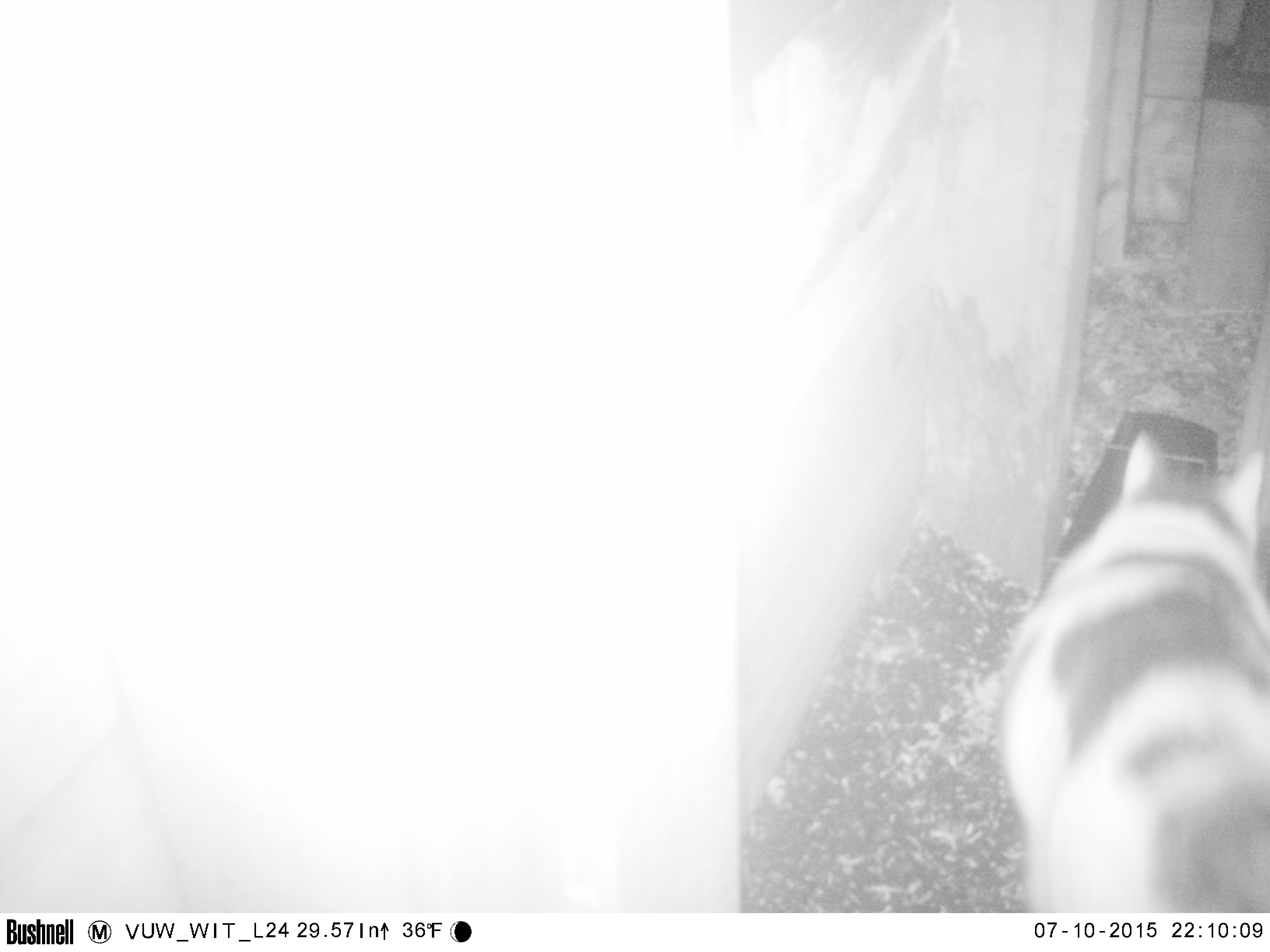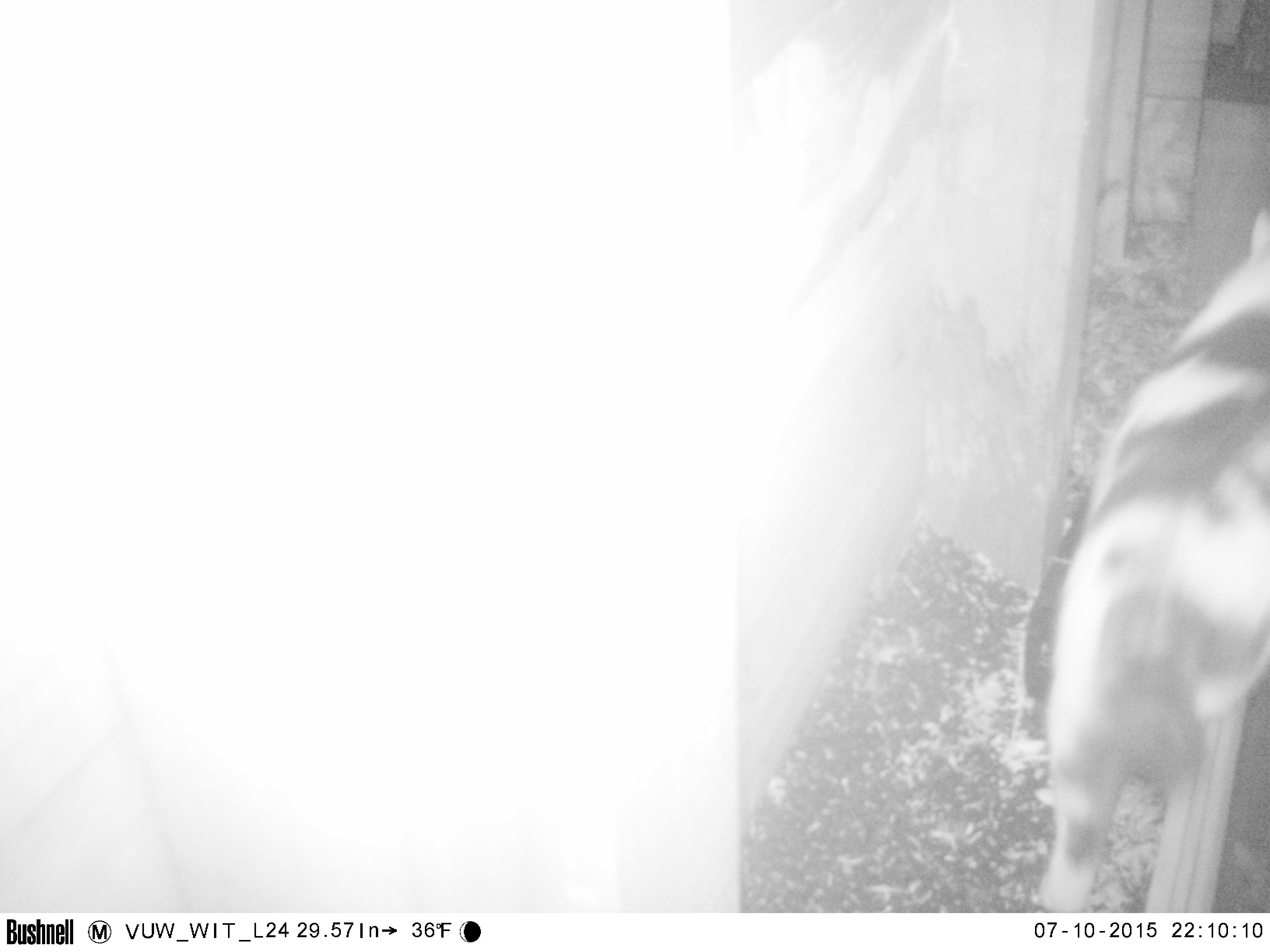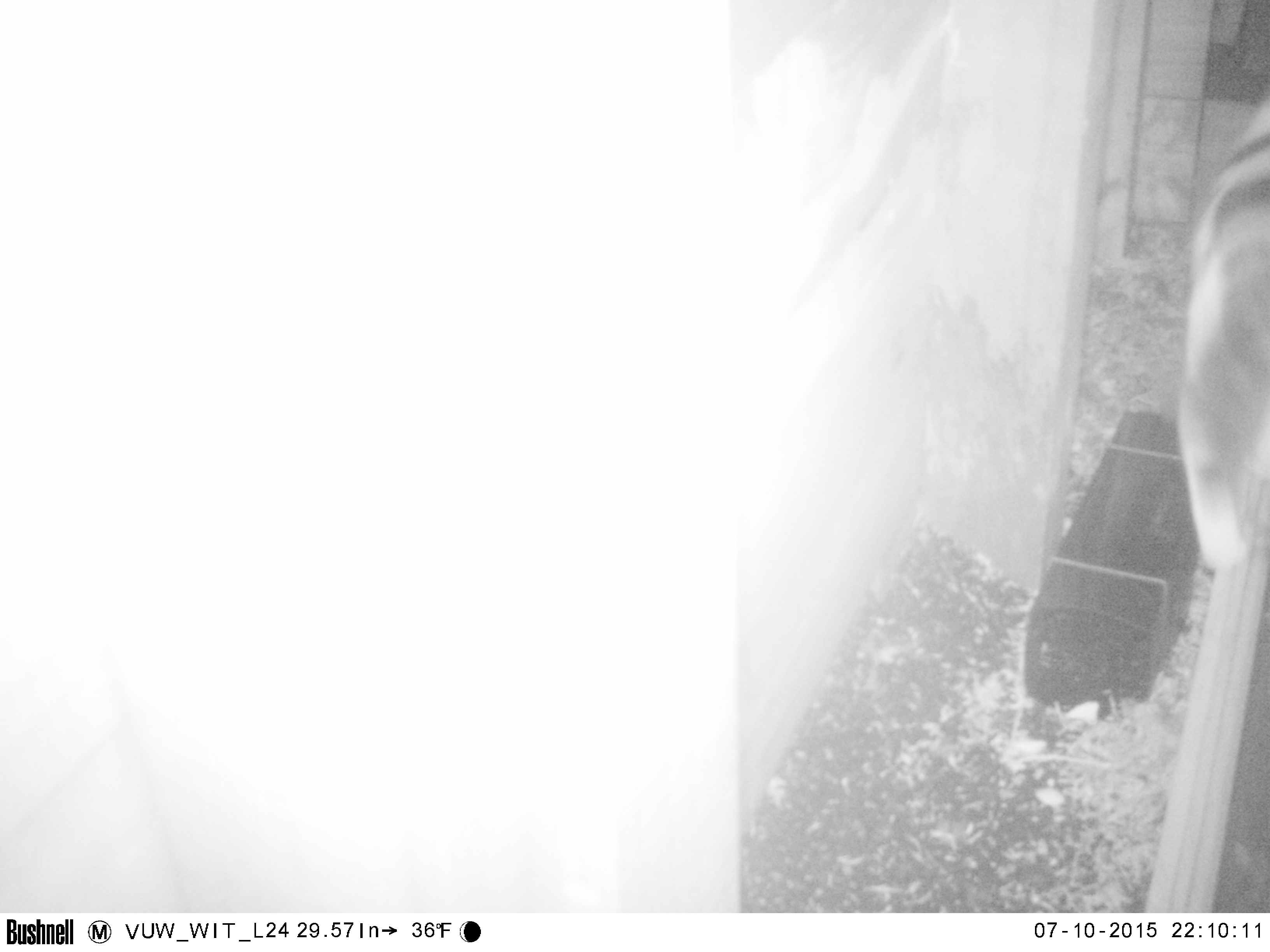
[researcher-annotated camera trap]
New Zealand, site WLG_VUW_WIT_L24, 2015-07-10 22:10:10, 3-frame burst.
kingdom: Animalia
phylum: Chordata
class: Mammalia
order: Carnivora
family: Felidae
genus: Felis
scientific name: Felis catus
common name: domestic cat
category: cat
Cat (domestic cat) (Felis catus).